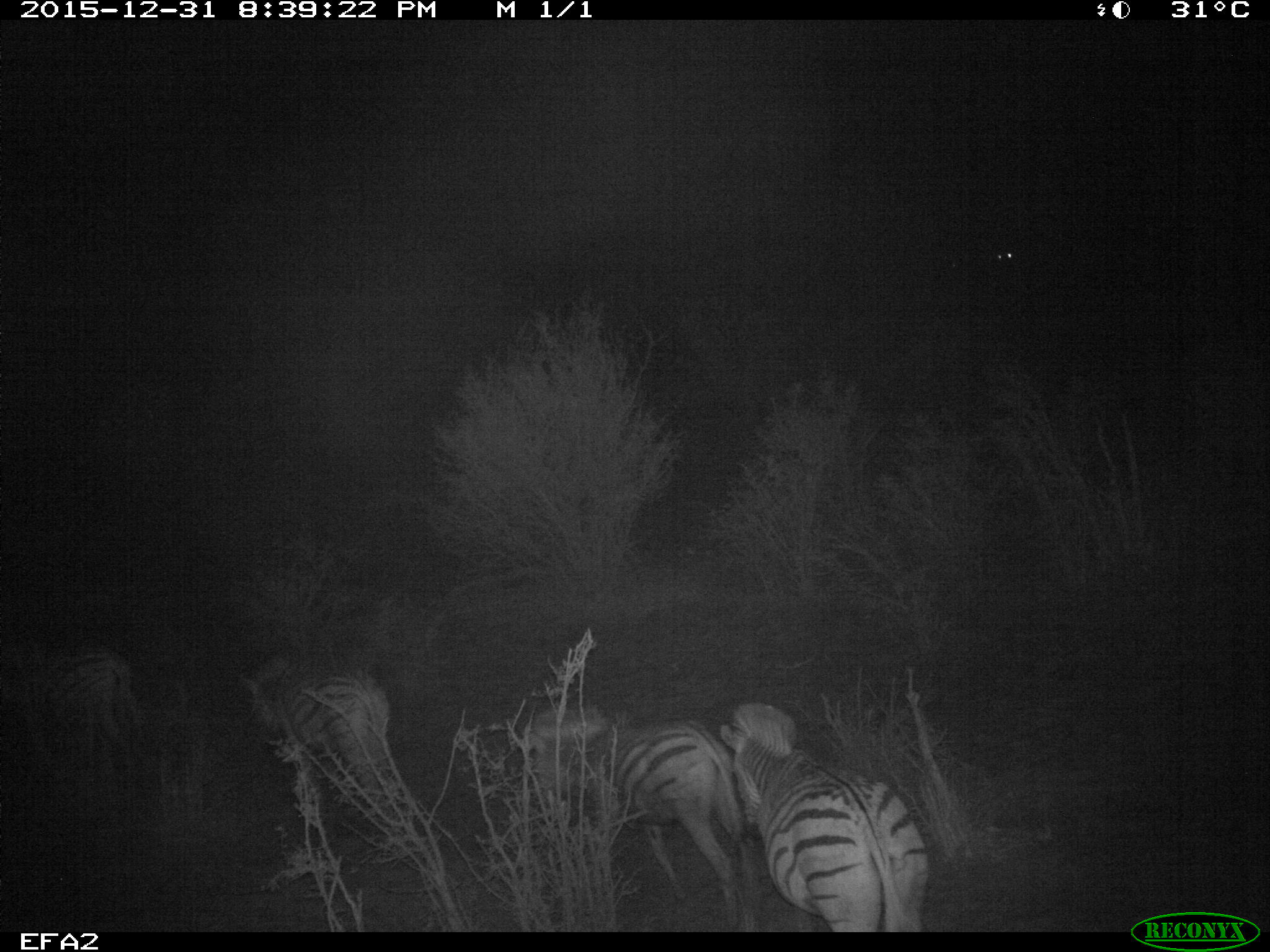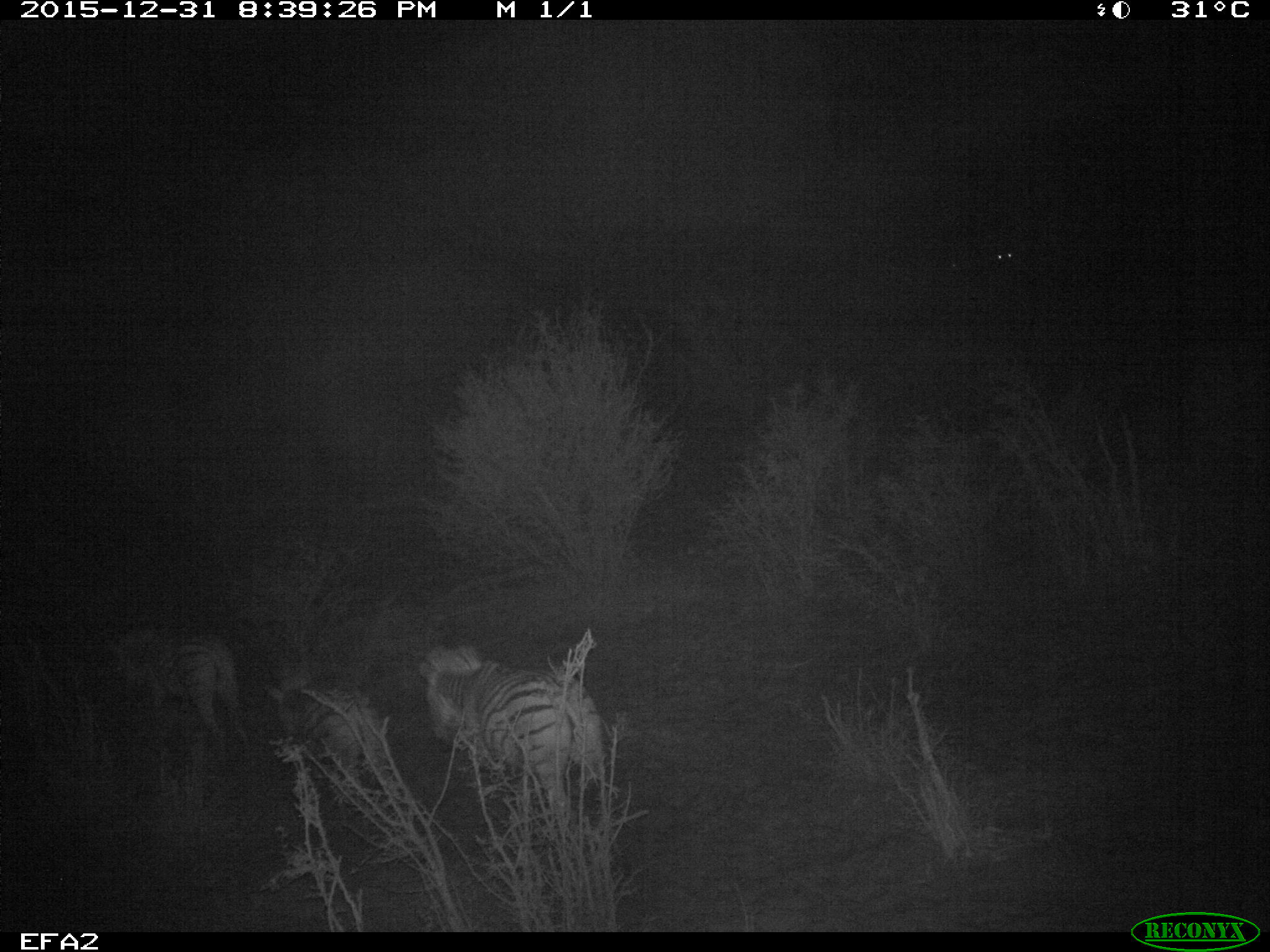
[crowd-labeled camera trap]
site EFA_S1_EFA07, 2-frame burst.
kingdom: Animalia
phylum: Chordata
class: Mammalia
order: Perissodactyla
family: Equidae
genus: Equus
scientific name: Equus quagga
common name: plains zebra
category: zebraplains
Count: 4.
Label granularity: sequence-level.